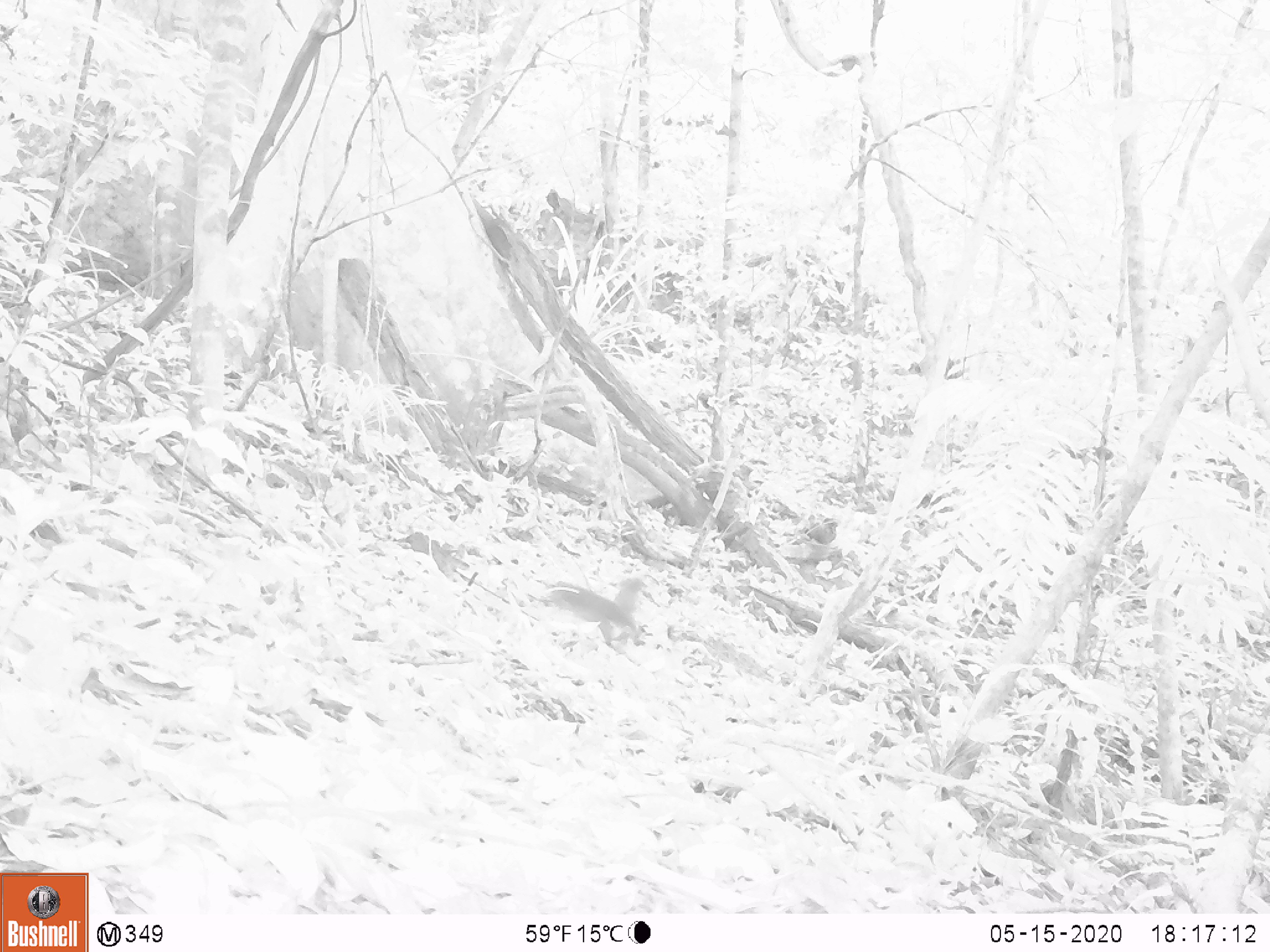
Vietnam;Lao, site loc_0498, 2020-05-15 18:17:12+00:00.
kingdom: Animalia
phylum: Chordata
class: Mammalia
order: Rodentia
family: Sciuridae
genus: Sciurus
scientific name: Sciurus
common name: squirrel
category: unidentified squirrel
Unidentified squirrel (squirrel) (Sciurus). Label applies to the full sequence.